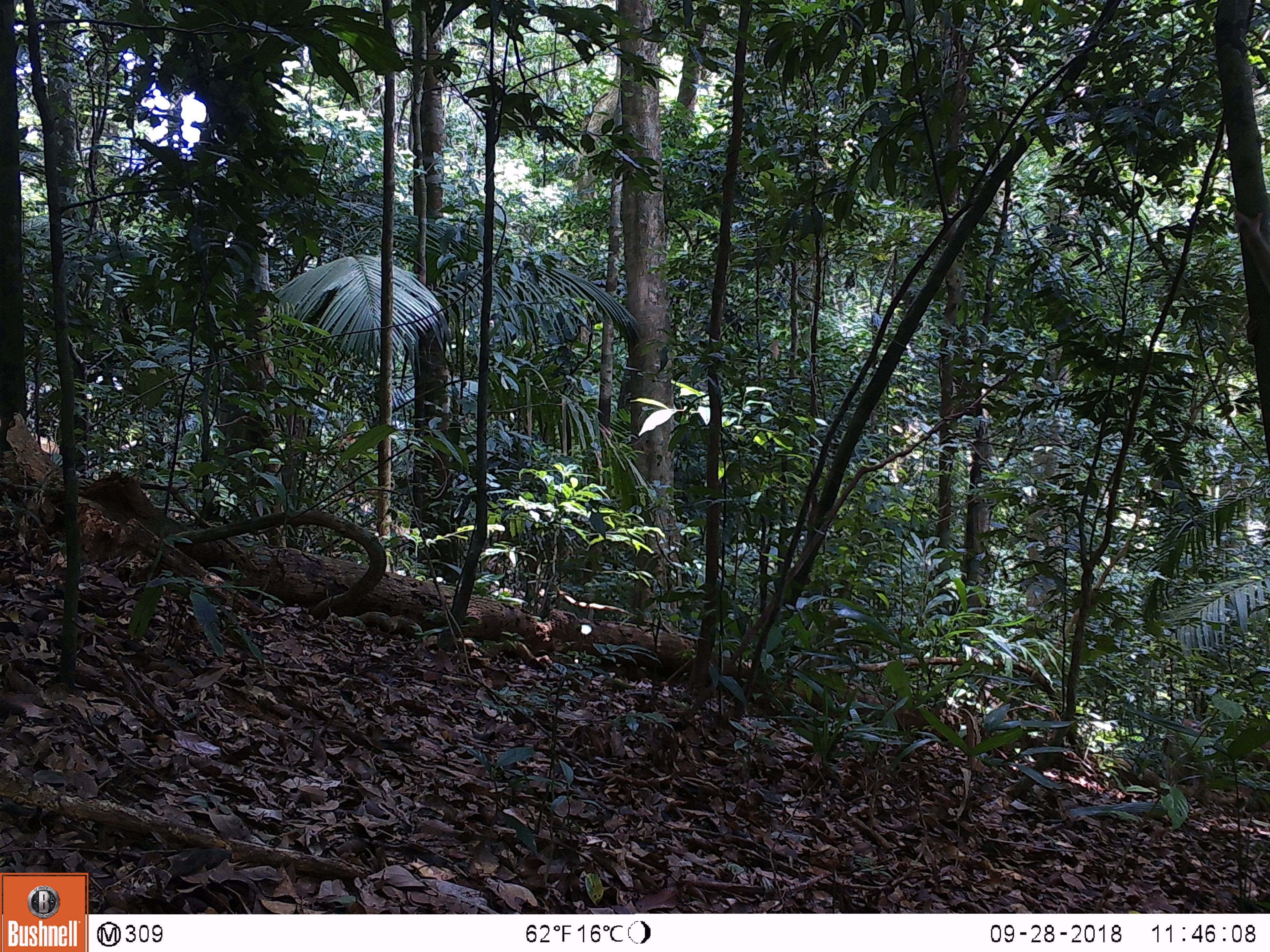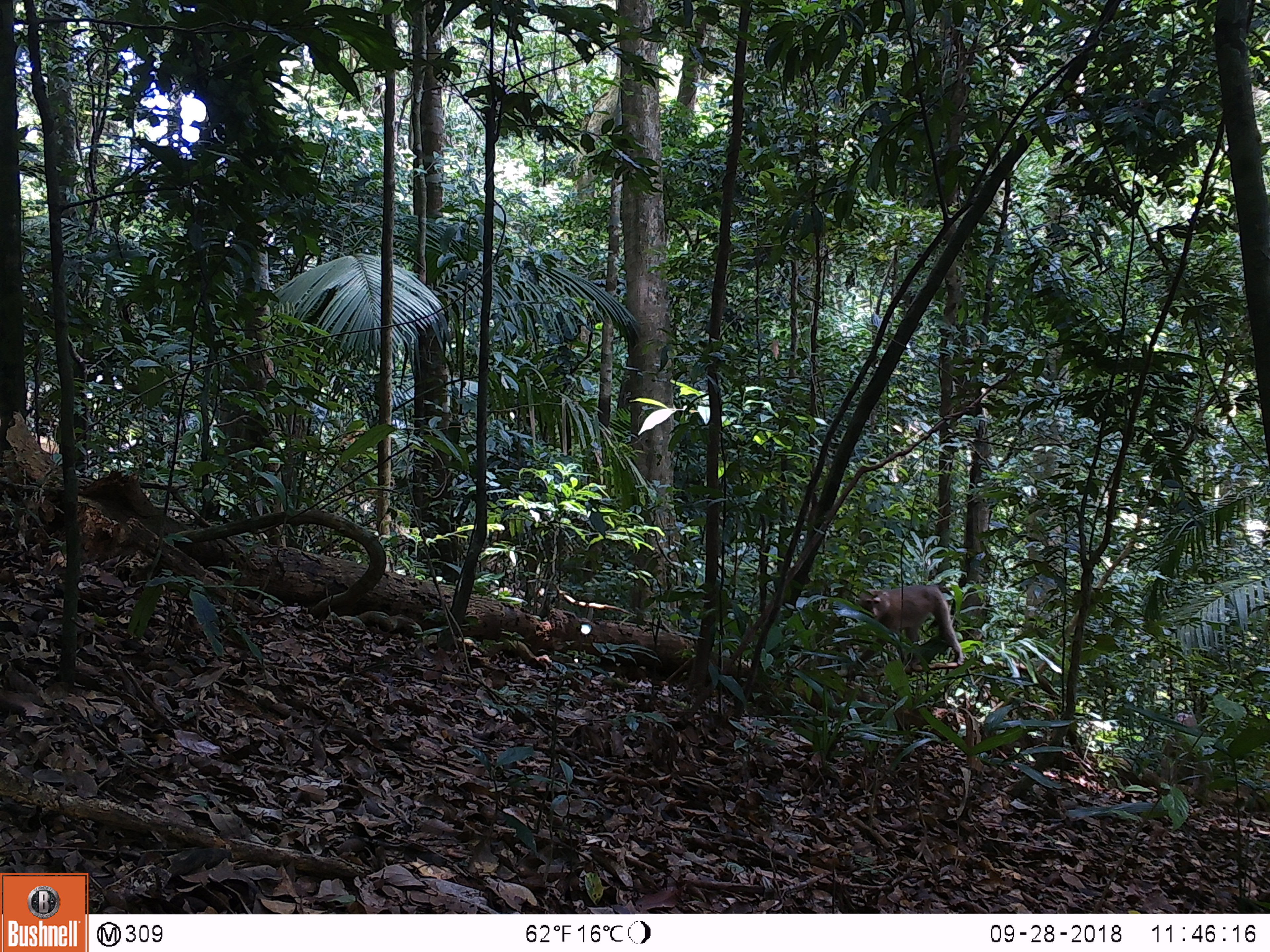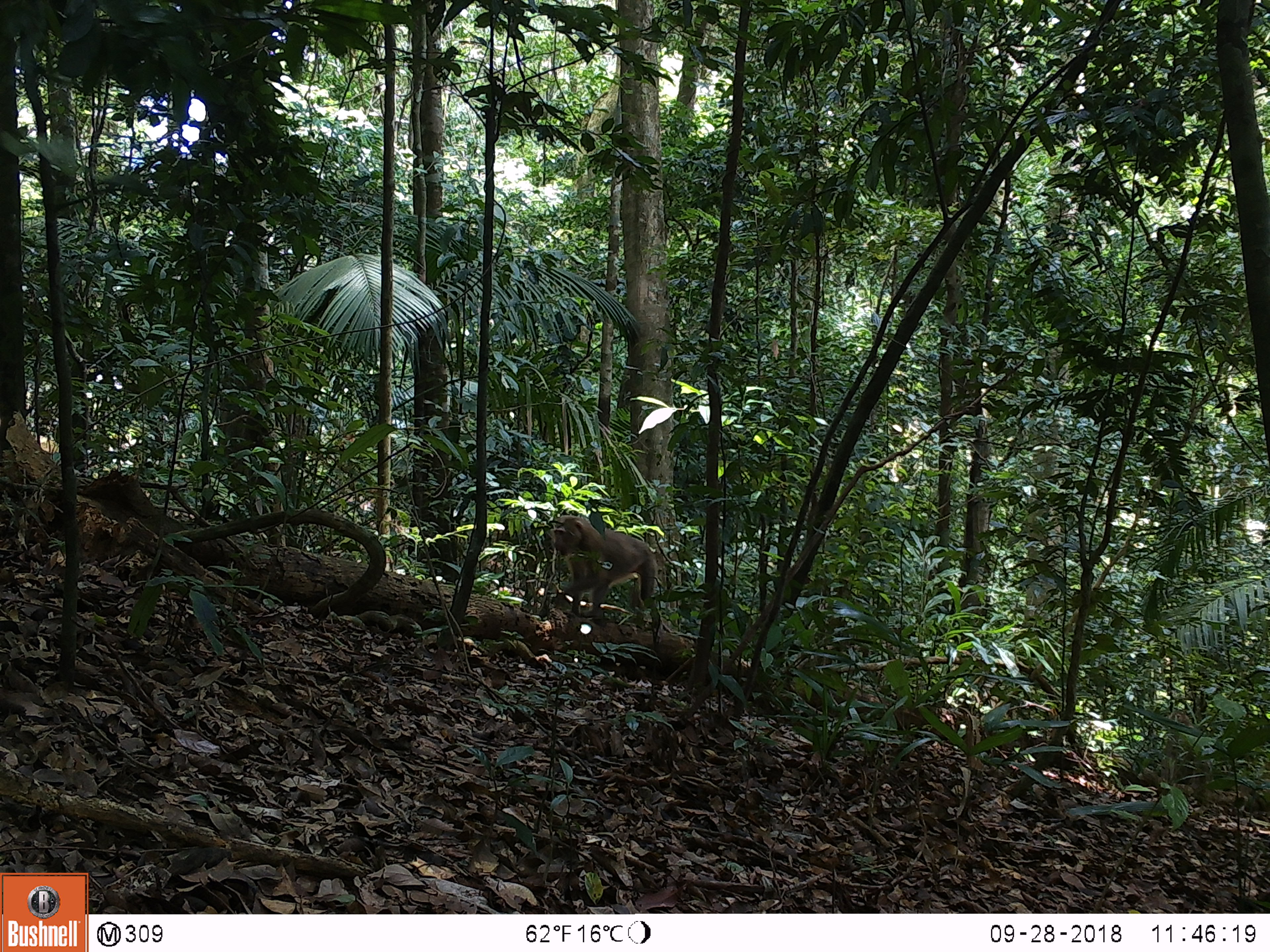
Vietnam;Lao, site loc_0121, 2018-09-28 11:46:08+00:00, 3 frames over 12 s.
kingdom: Animalia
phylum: Chordata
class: Mammalia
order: Primates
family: Cercopithecidae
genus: Macaca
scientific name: Macaca nemestrina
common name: pig-tailed macaque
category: pig tailed macaque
Pig tailed macaque (pig-tailed macaque) (Macaca nemestrina). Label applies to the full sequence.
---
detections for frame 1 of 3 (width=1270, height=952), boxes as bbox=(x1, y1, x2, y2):
pig tailed macaque: bbox=(1161, 718, 1215, 808)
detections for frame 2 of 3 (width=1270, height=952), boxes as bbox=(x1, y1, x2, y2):
pig tailed macaque: bbox=(845, 584, 964, 681); bbox=(1157, 713, 1212, 803)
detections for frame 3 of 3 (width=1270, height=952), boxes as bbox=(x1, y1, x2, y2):
pig tailed macaque: bbox=(550, 514, 663, 631); bbox=(1161, 709, 1215, 801)